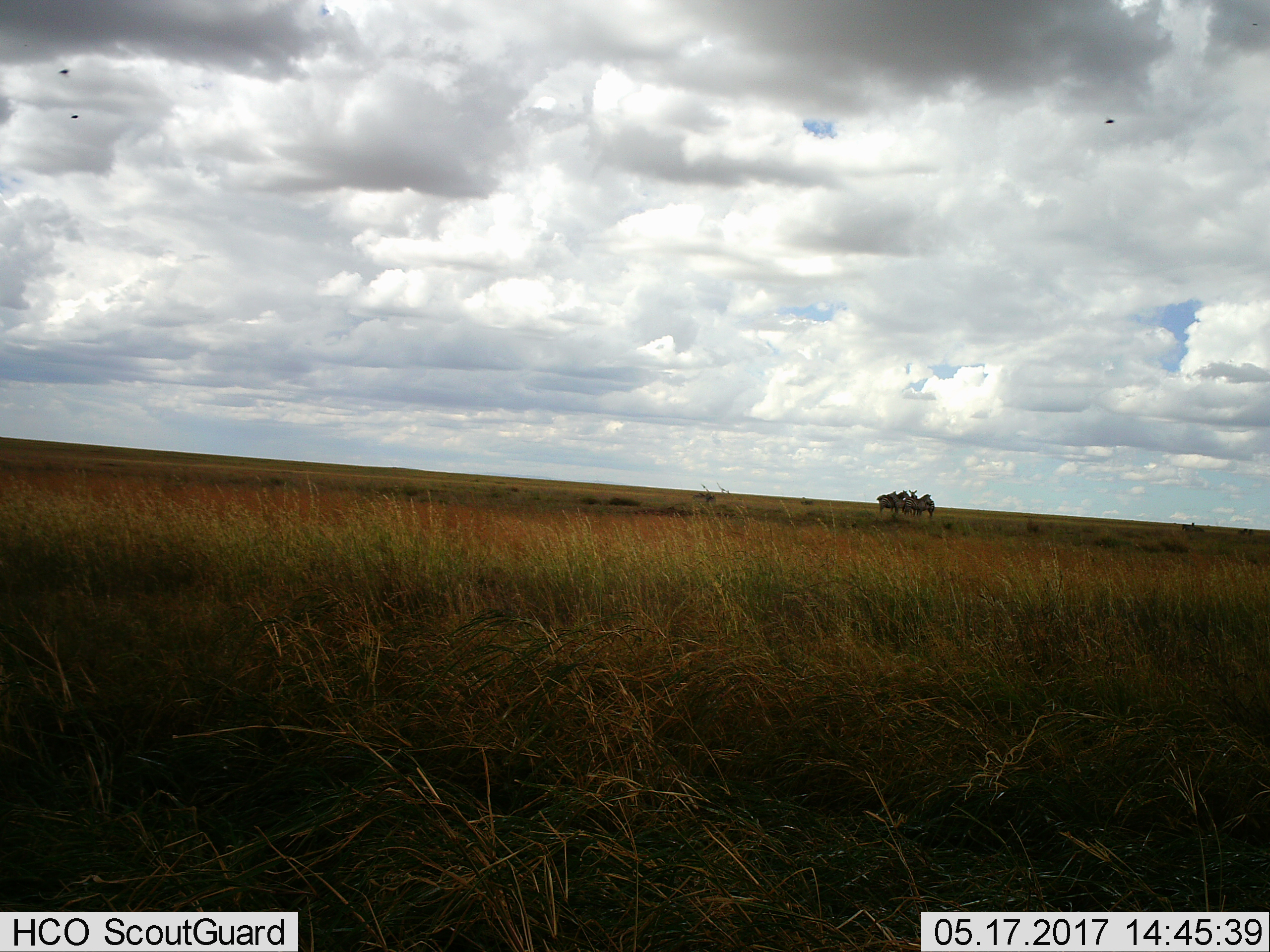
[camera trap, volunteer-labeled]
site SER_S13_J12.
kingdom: Animalia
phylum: Chordata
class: Mammalia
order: Perissodactyla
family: Equidae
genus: Equus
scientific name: Equus quagga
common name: plains zebra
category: zebraplains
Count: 5.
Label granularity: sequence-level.